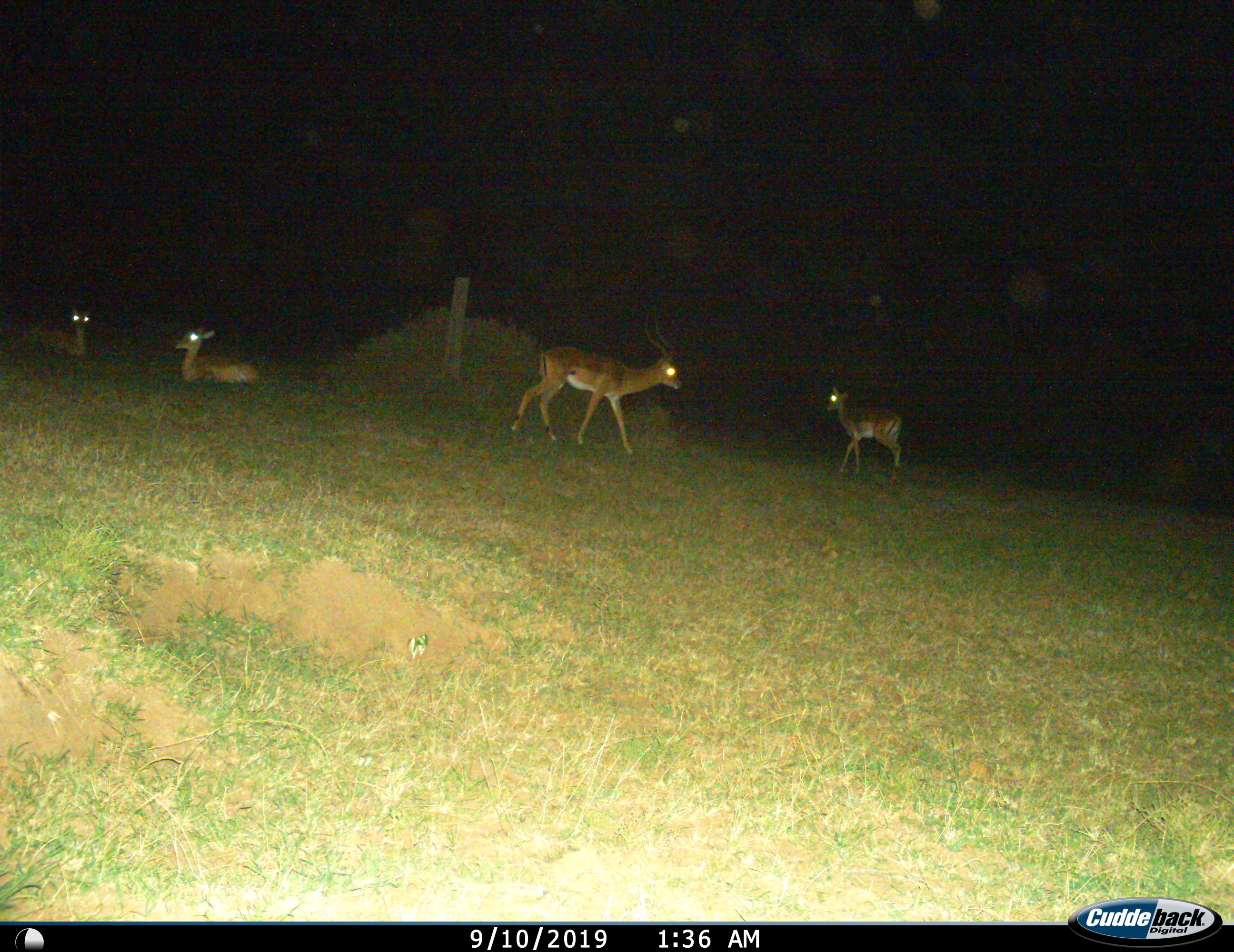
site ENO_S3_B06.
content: unidentified animal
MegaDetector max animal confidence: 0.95